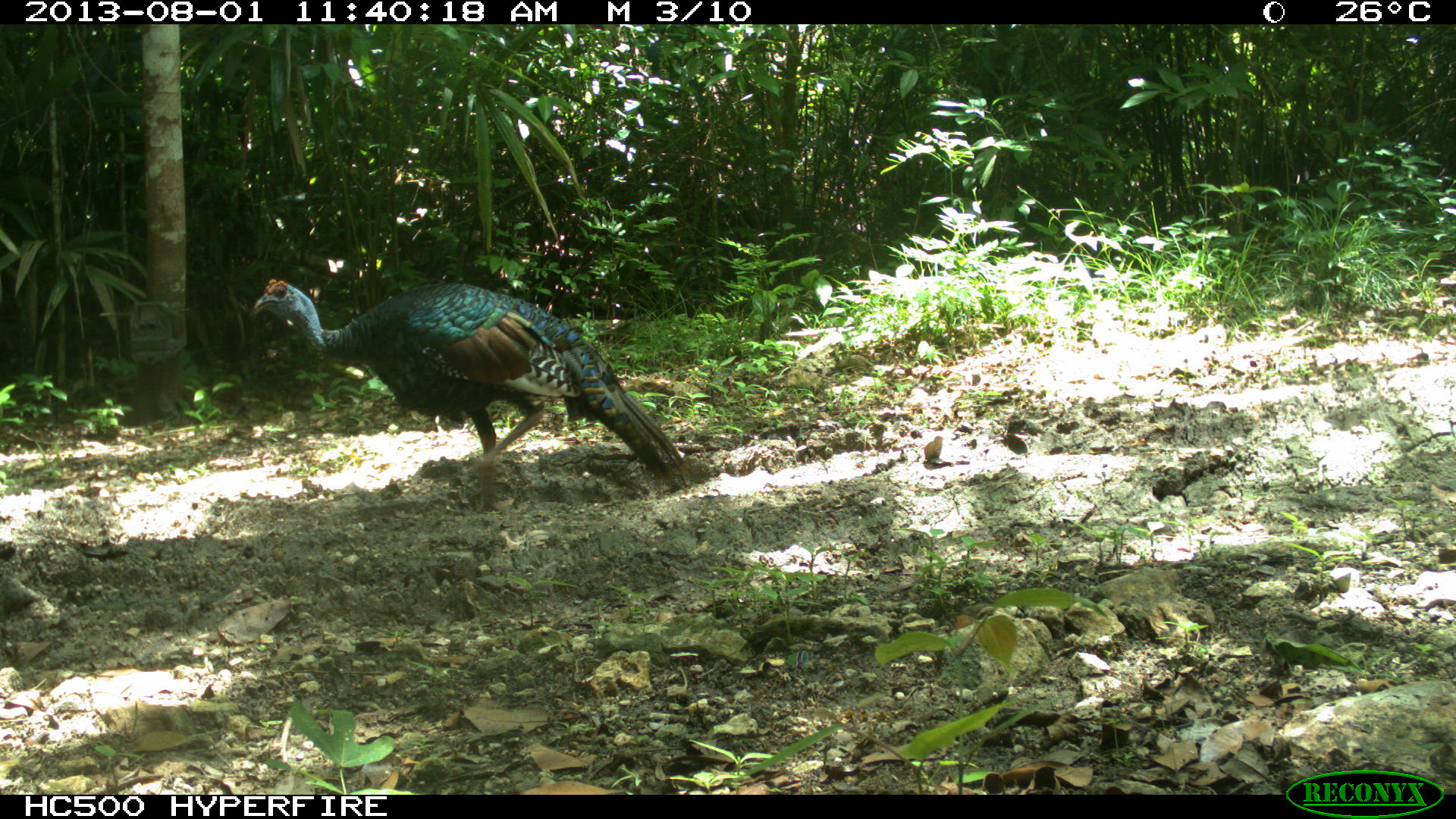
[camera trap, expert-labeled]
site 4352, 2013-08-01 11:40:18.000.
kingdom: Animalia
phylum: Chordata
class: Aves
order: Galliformes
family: Phasianidae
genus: Meleagris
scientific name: Meleagris ocellata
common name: ocellated turkey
Meleagris ocellata (ocellated turkey), count 1, sex male.